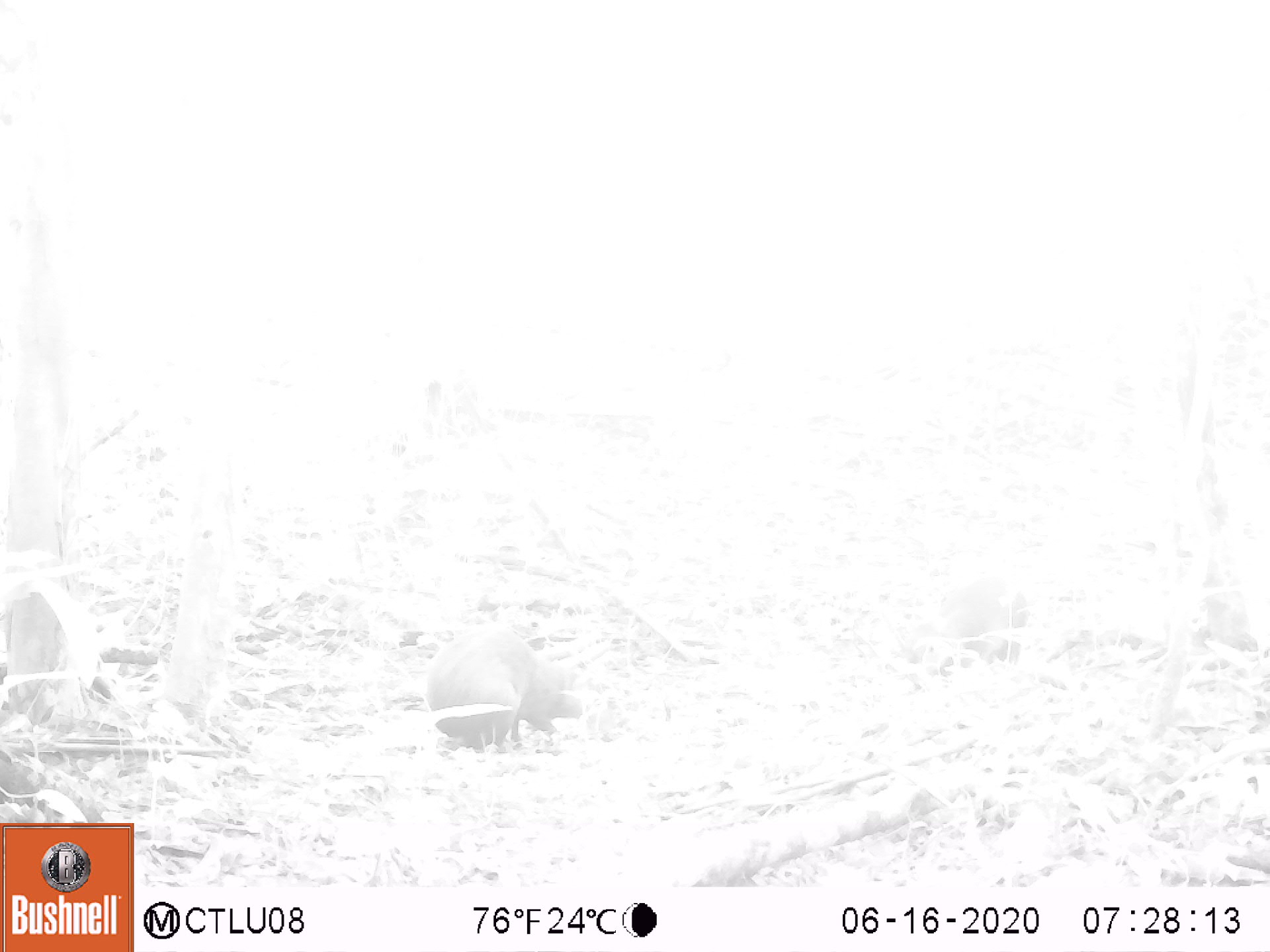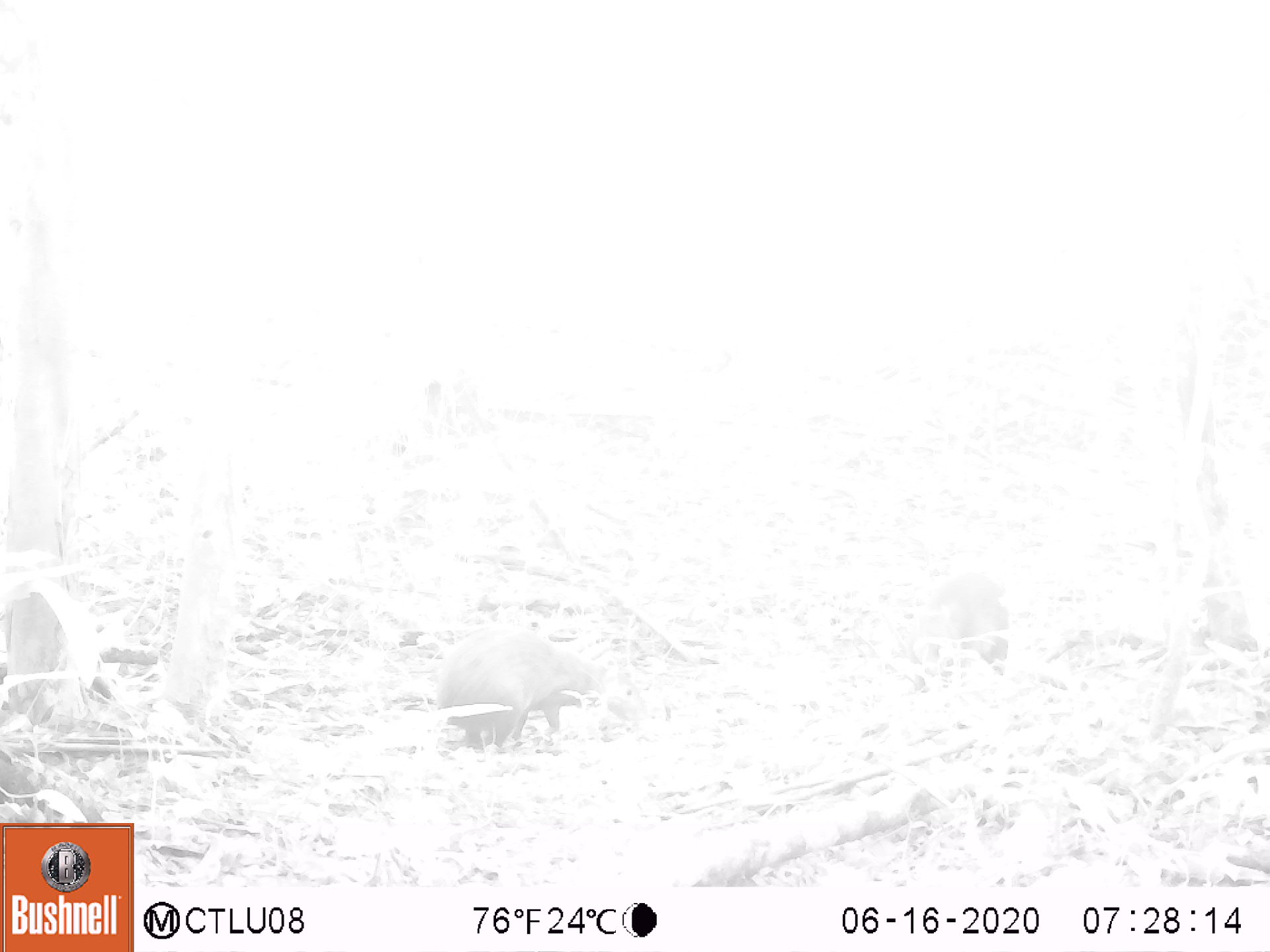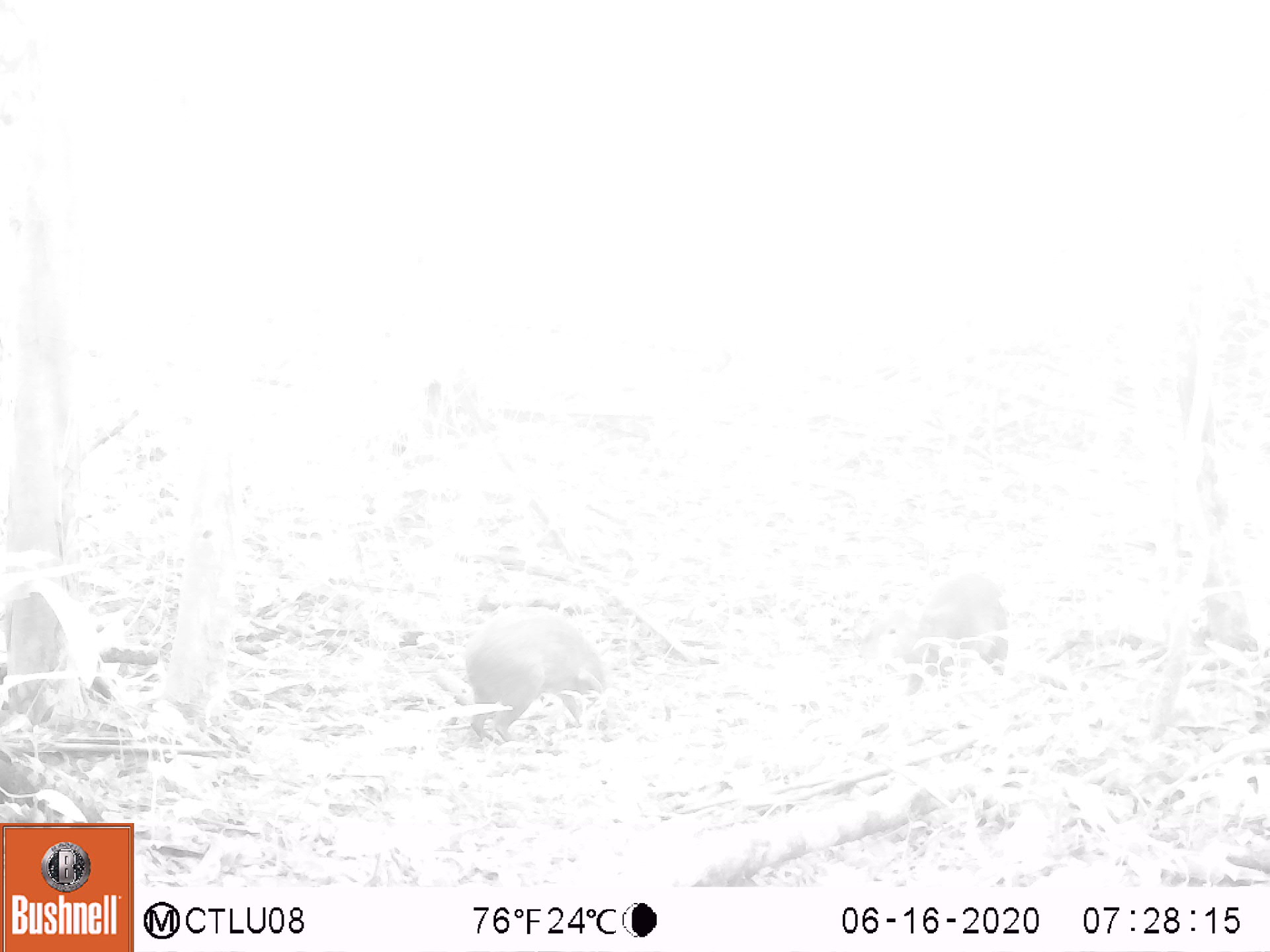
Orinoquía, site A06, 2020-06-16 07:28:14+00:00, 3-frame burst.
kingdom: Animalia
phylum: Chordata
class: Mammalia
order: Rodentia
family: Dasyproctidae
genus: Dasyprocta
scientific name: Dasyprocta fuliginosa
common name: black agouti